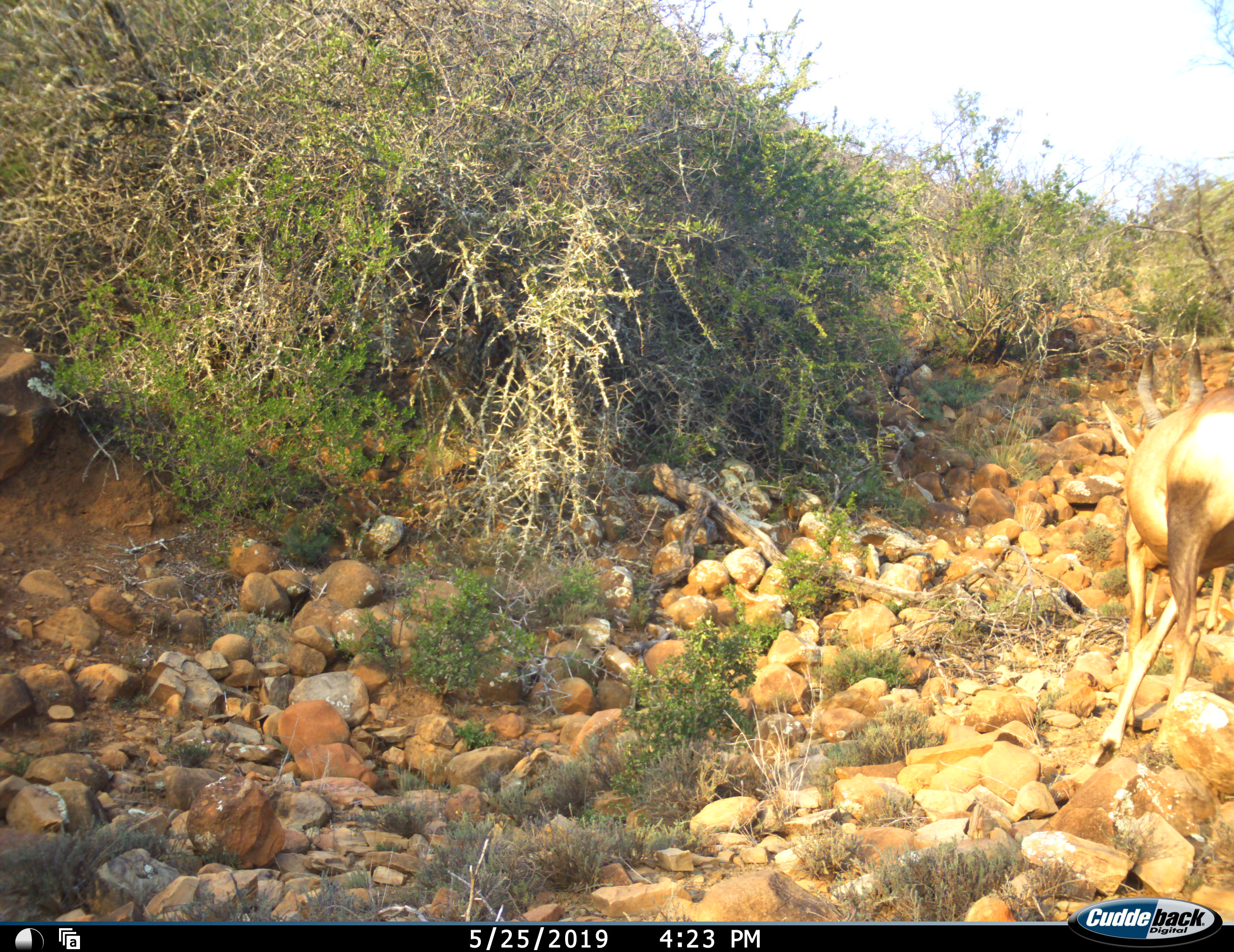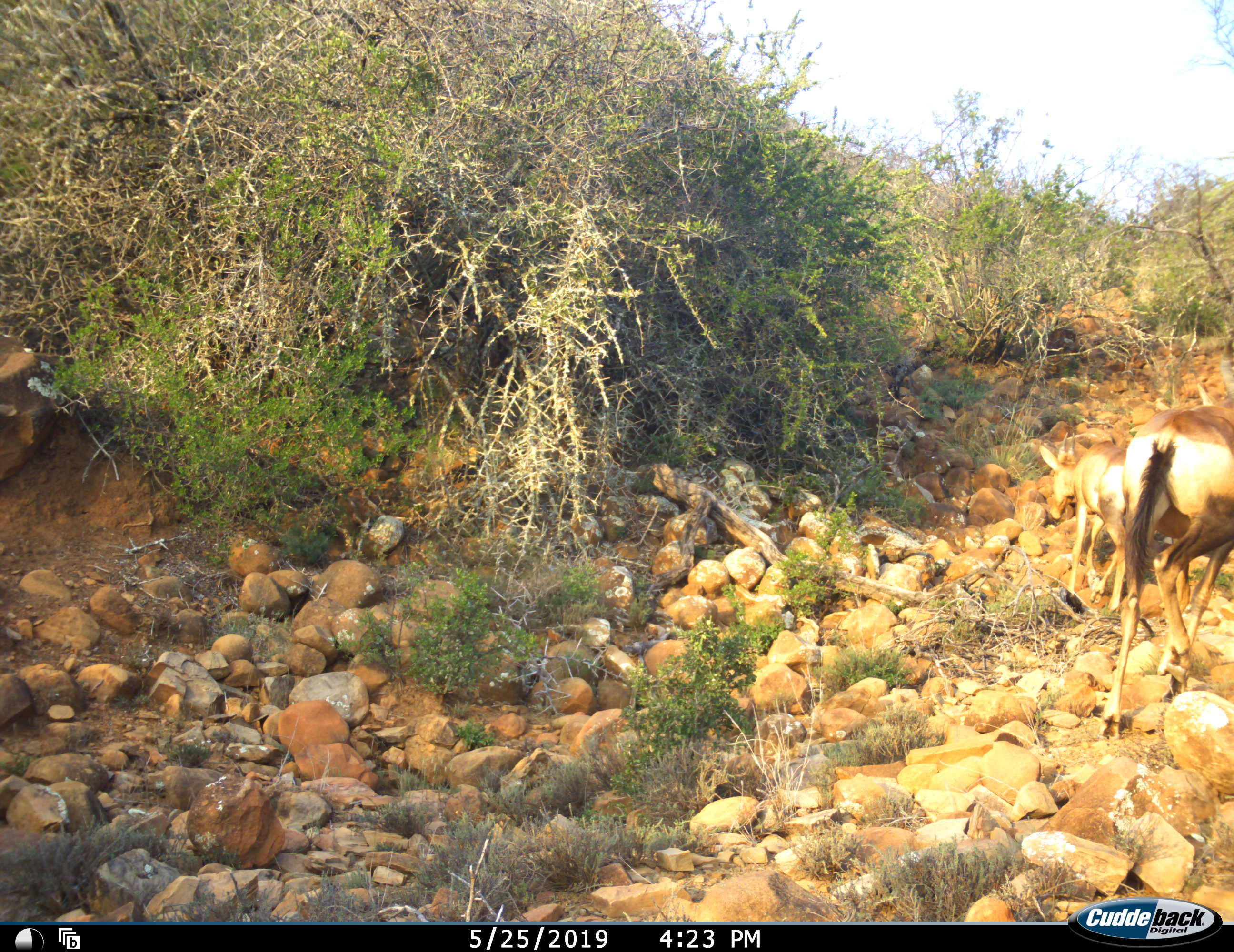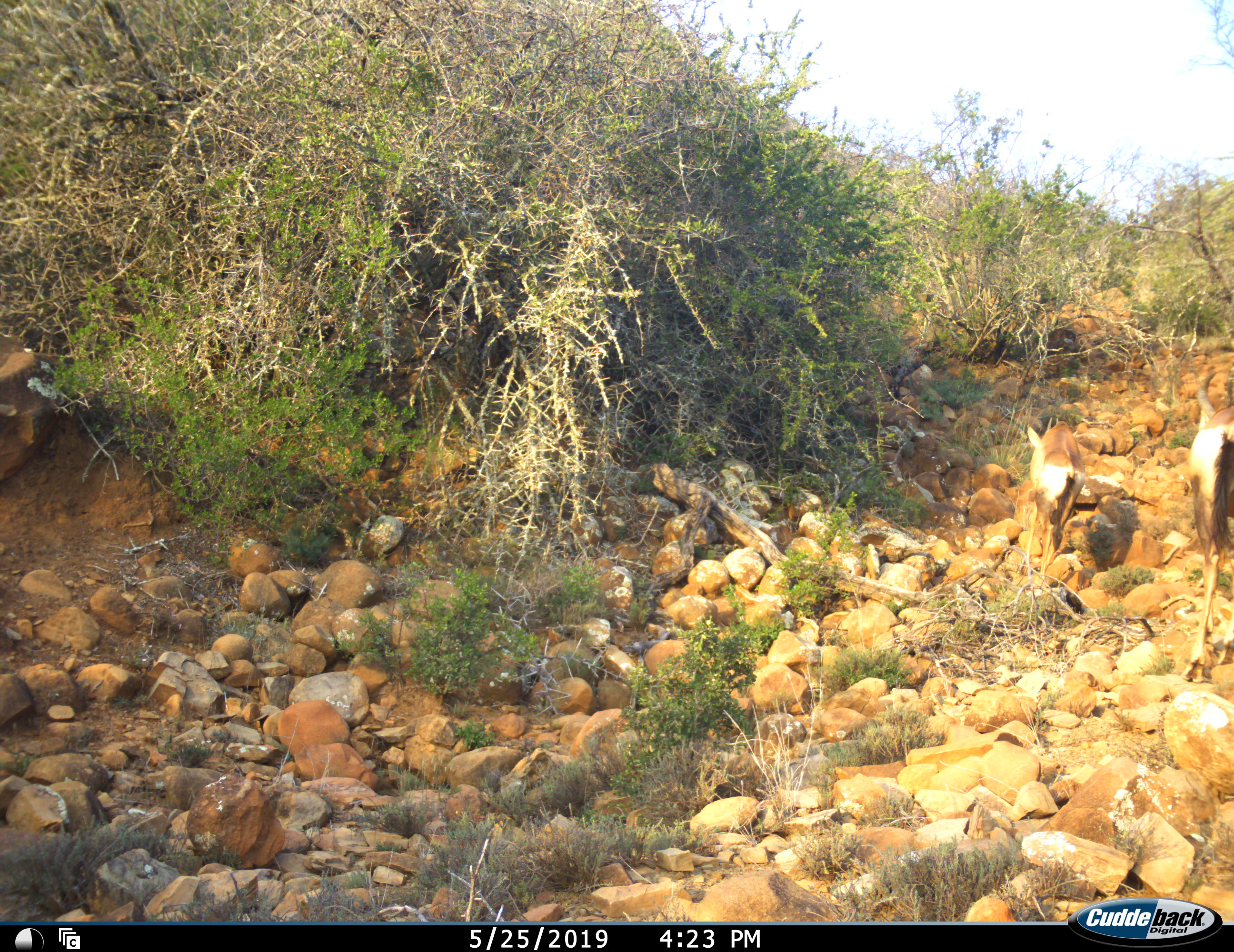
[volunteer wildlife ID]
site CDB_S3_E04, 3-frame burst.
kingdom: Animalia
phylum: Chordata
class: Mammalia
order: Artiodactyla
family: Bovidae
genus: Alcelaphus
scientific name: Alcelaphus buselaphus caama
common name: red hartebeest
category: hartebeestred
Hartebeestred (red hartebeest) (Alcelaphus buselaphus caama), count 2. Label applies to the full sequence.